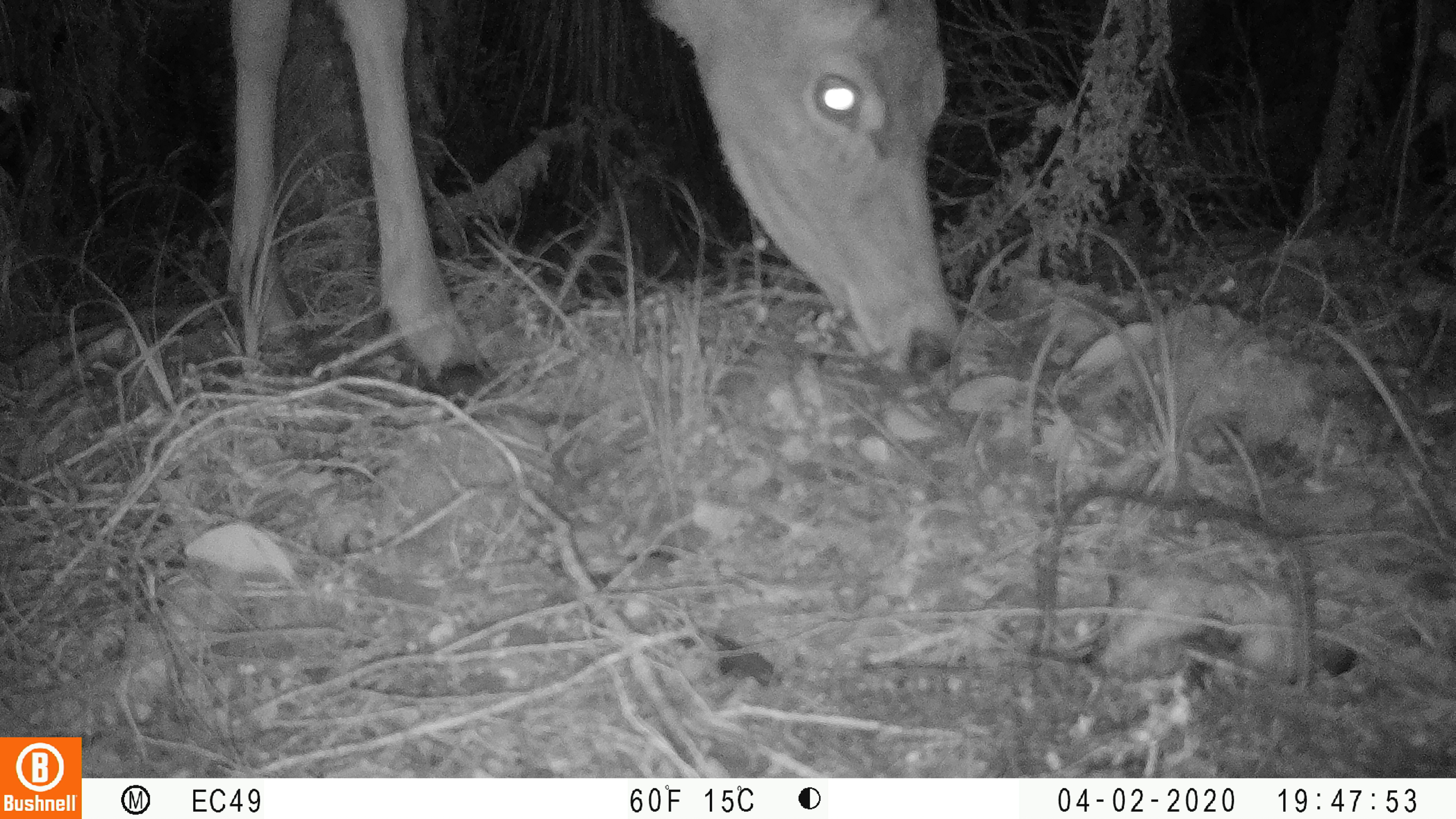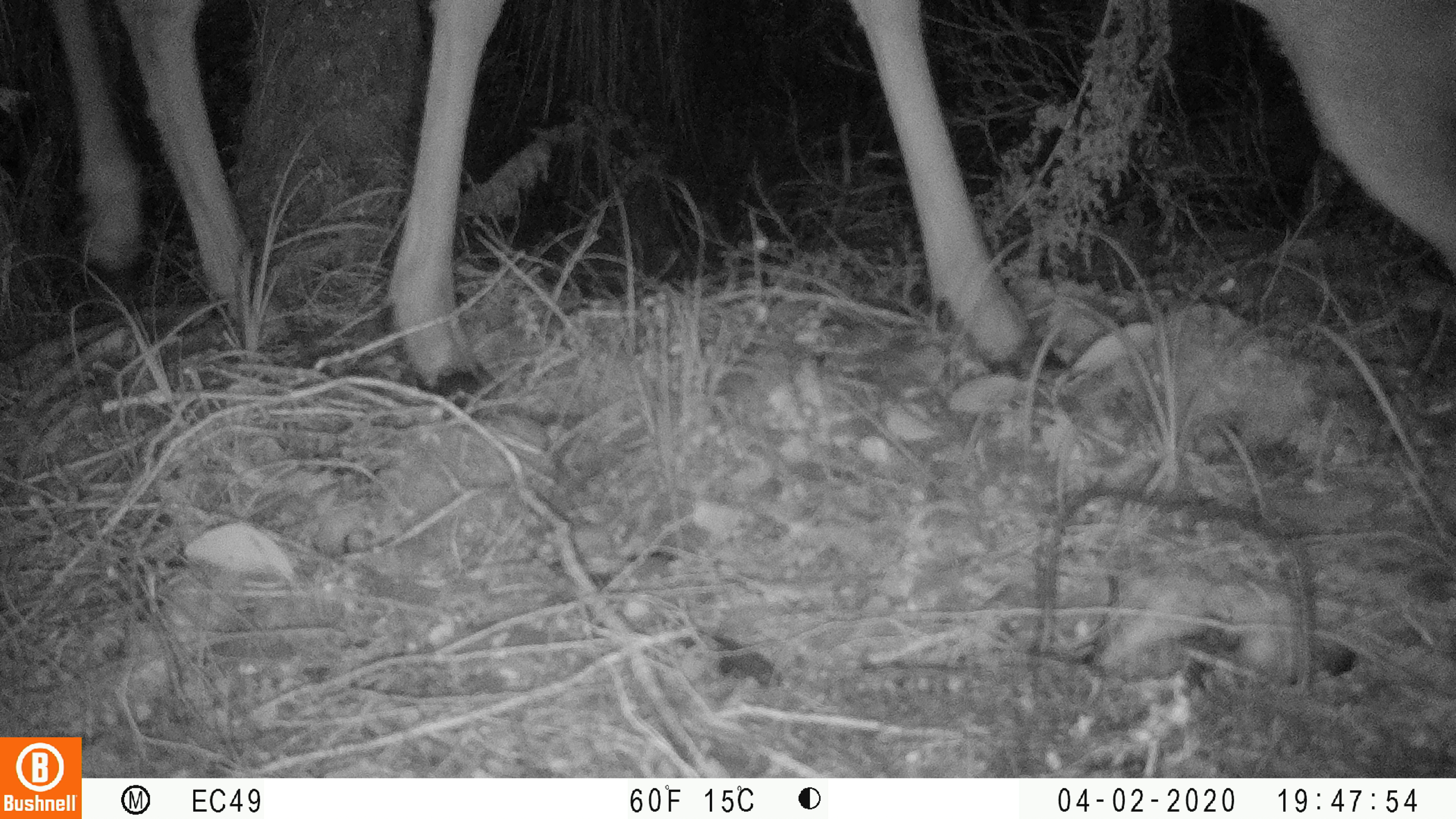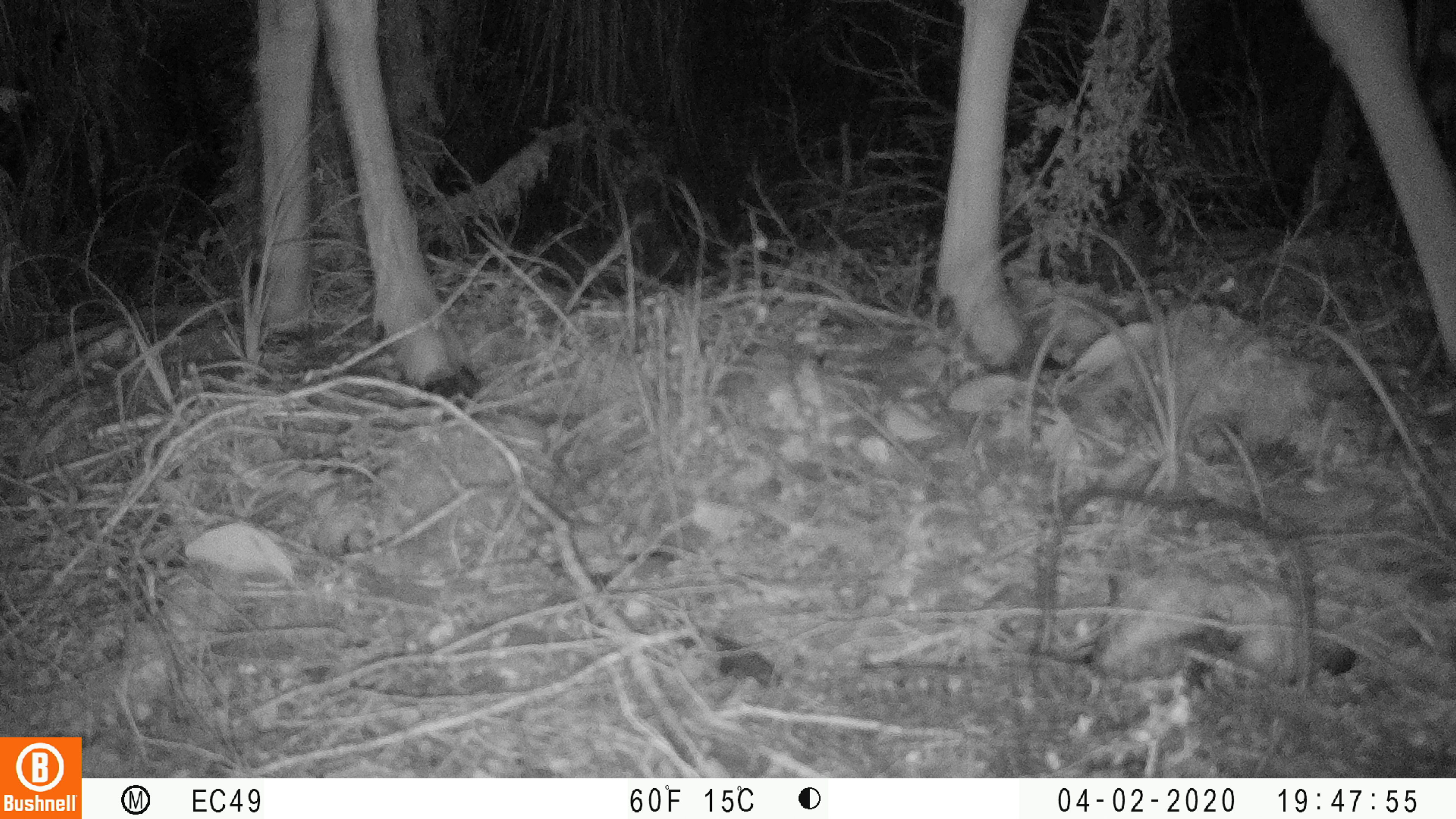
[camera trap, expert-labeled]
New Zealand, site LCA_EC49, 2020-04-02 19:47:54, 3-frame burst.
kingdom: Animalia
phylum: Chordata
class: Mammalia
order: Artiodactyla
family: Cervidae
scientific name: Cervidae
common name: deer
Deer (Cervidae).